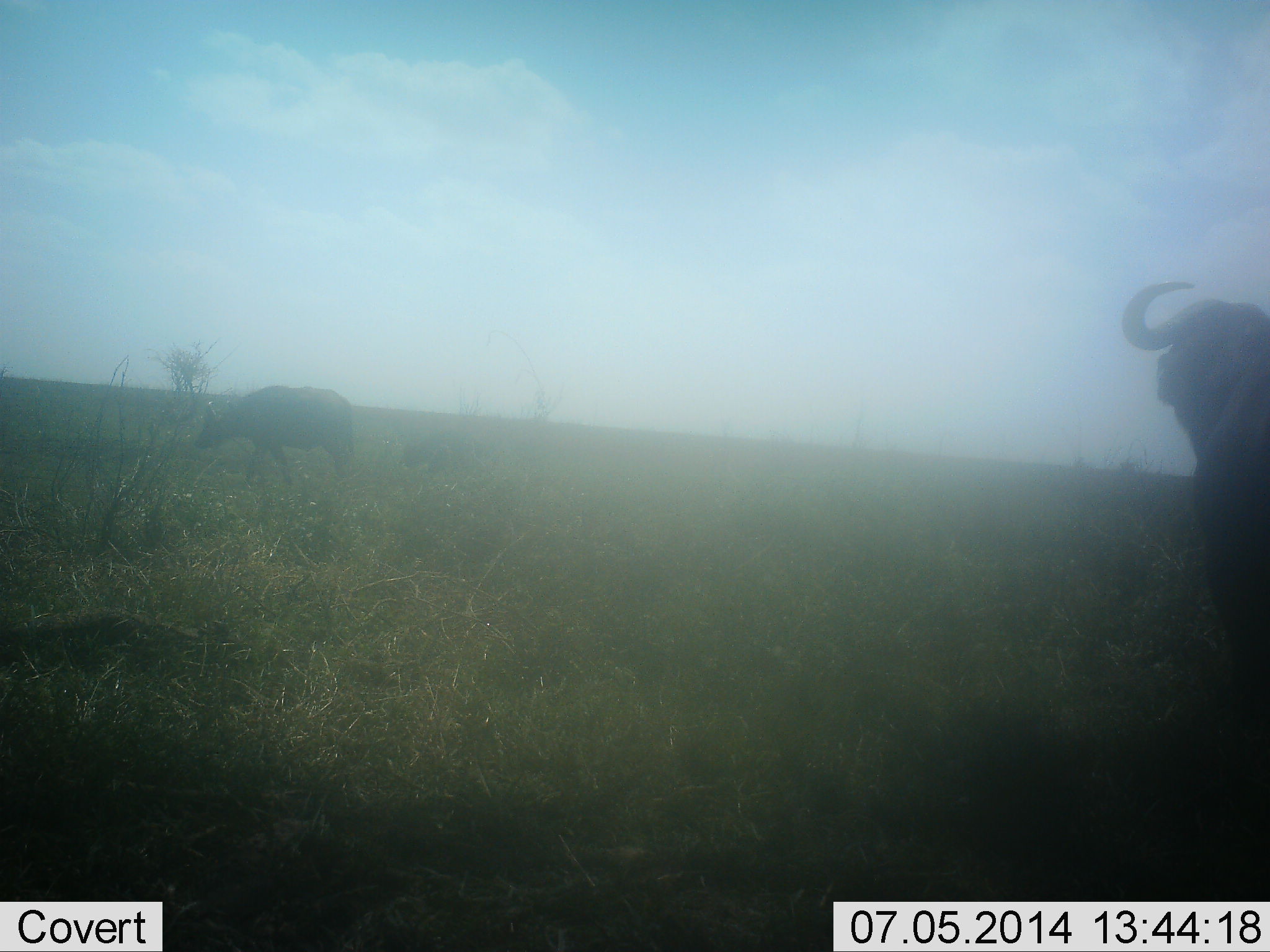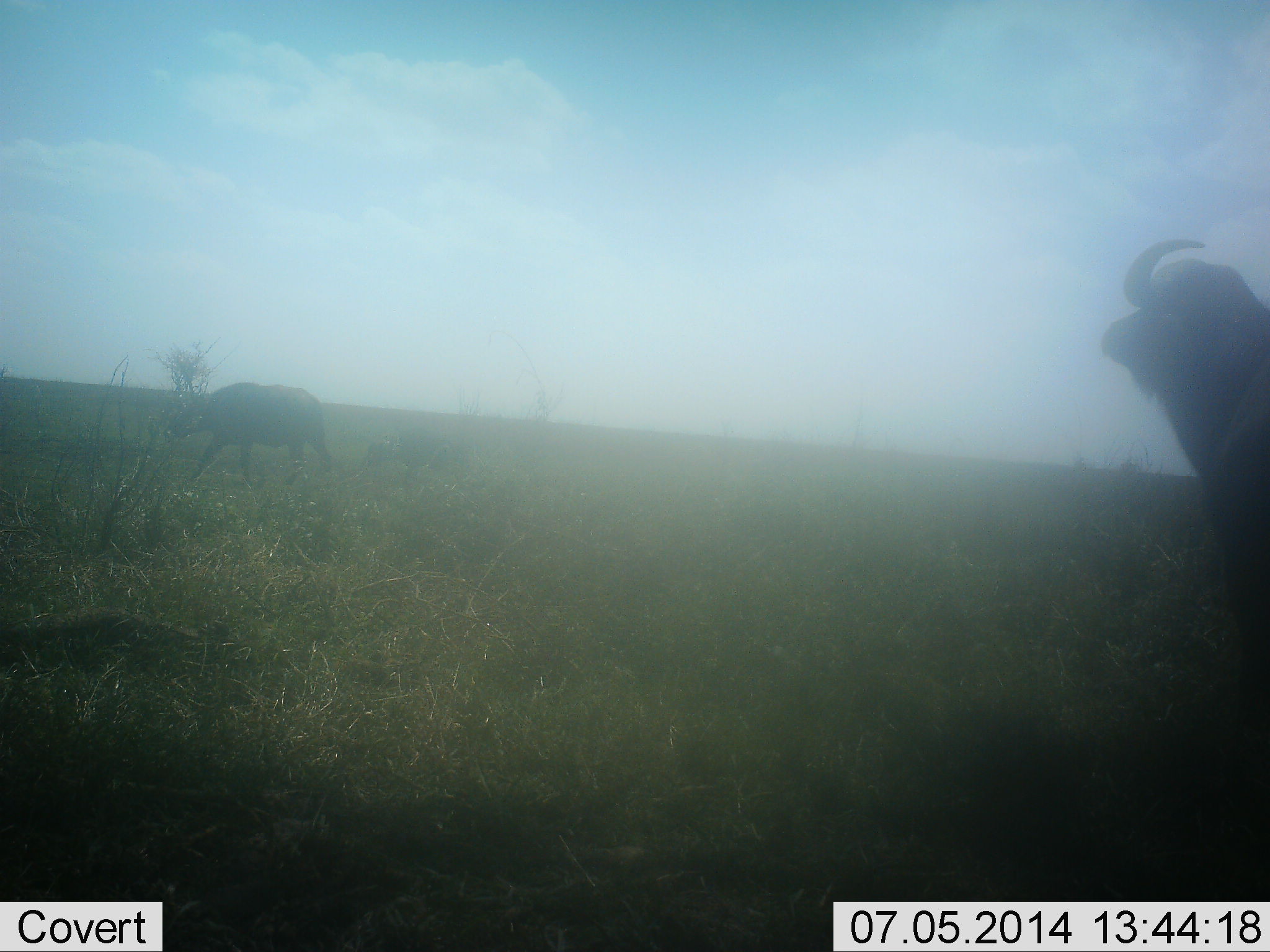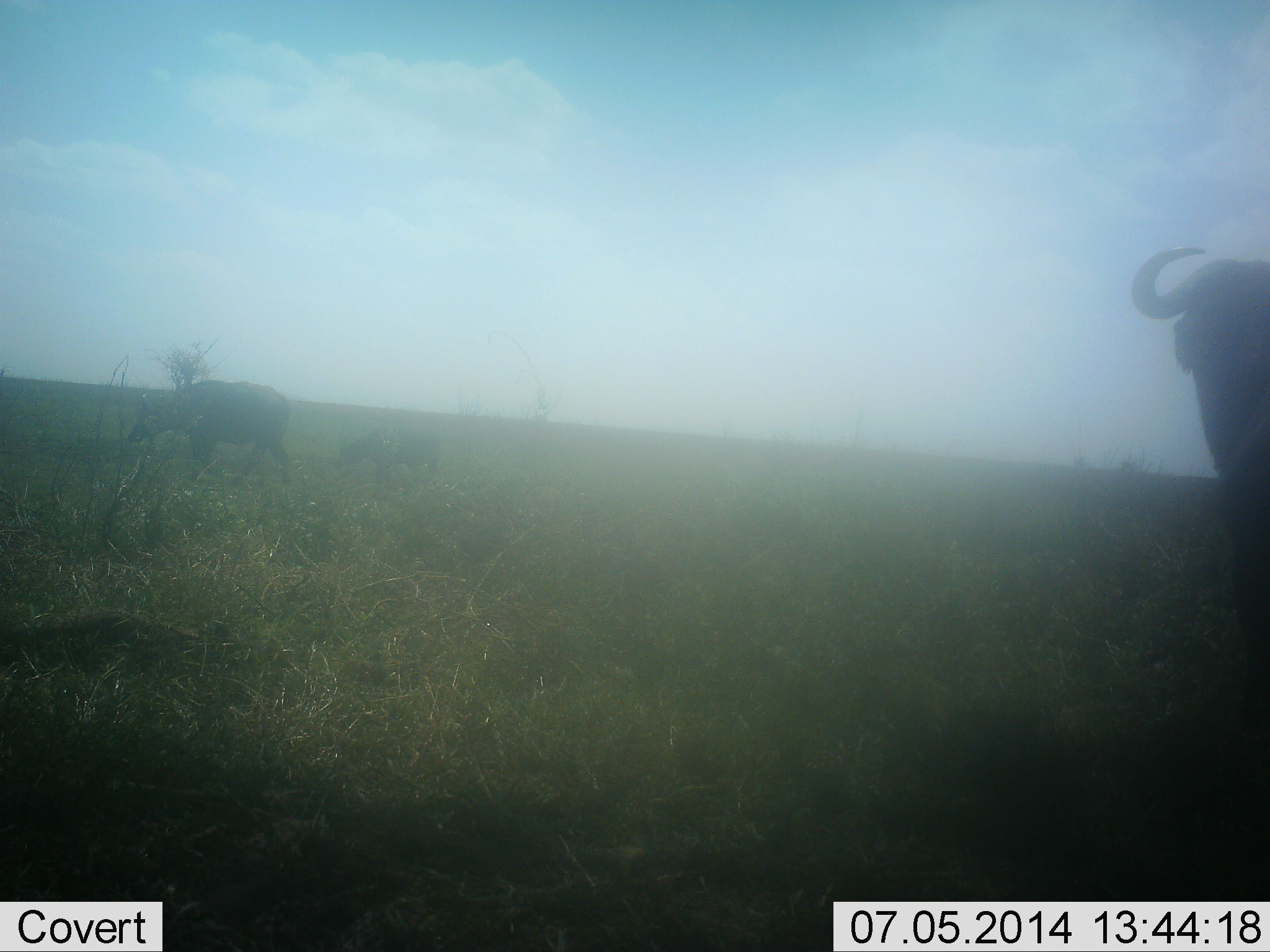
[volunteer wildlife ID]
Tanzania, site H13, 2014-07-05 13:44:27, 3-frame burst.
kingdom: Animalia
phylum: Chordata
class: Mammalia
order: Artiodactyla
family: Bovidae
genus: Syncerus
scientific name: Syncerus caffer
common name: cape buffalo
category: buffalo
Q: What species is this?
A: Buffalo (cape buffalo) (Syncerus caffer).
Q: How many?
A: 2.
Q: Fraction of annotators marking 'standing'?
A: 30%.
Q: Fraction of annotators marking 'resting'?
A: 0%.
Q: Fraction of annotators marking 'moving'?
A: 90%.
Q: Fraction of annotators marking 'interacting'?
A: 0%.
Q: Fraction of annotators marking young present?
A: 20%.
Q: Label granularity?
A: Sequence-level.